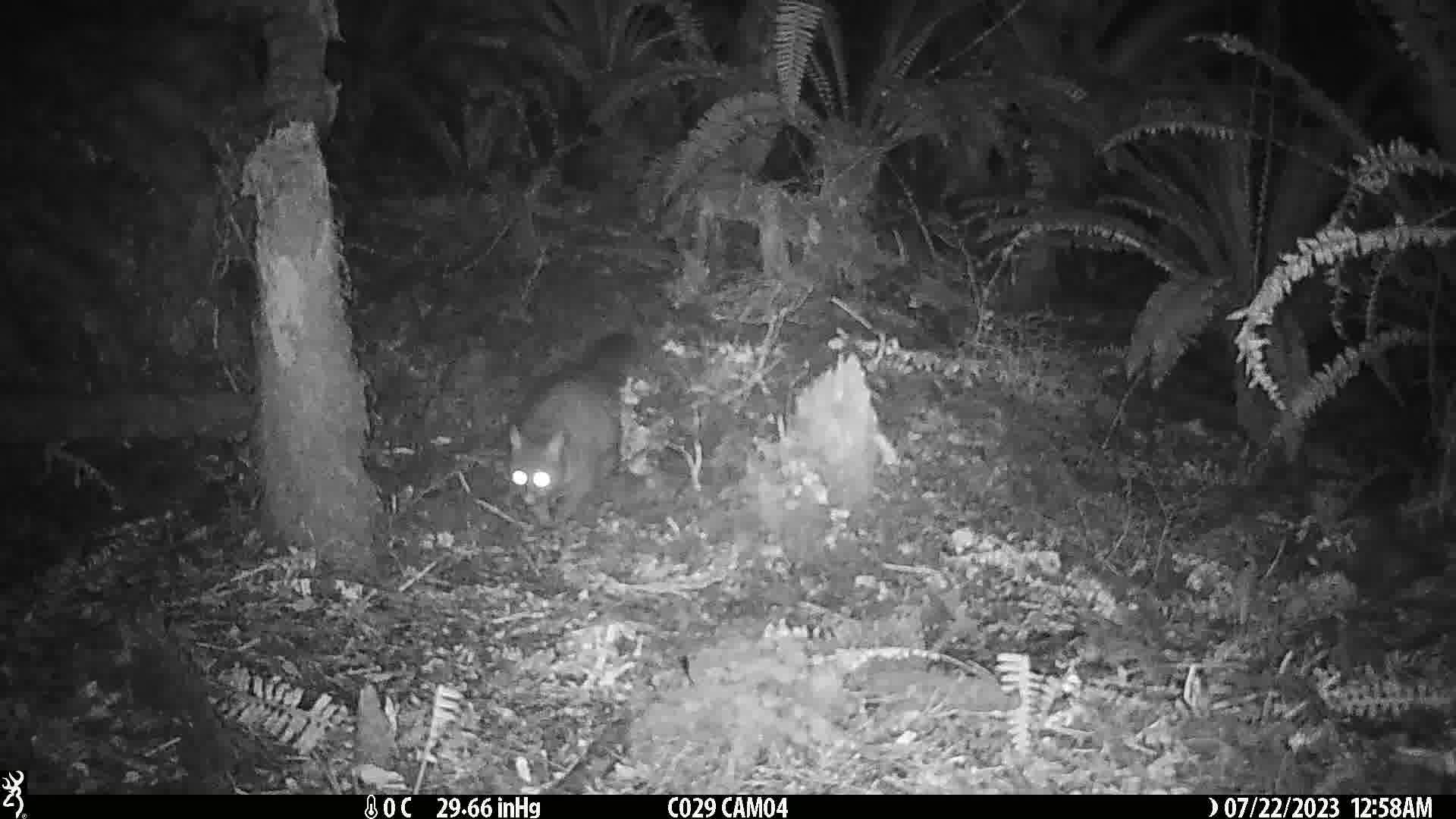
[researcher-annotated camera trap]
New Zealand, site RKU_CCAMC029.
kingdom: Animalia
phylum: Chordata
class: Mammalia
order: Diprotodontia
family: Phalangeridae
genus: Trichosurus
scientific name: Trichosurus vulpecula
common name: common brushtail possum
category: possum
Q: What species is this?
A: Possum (common brushtail possum) (Trichosurus vulpecula).